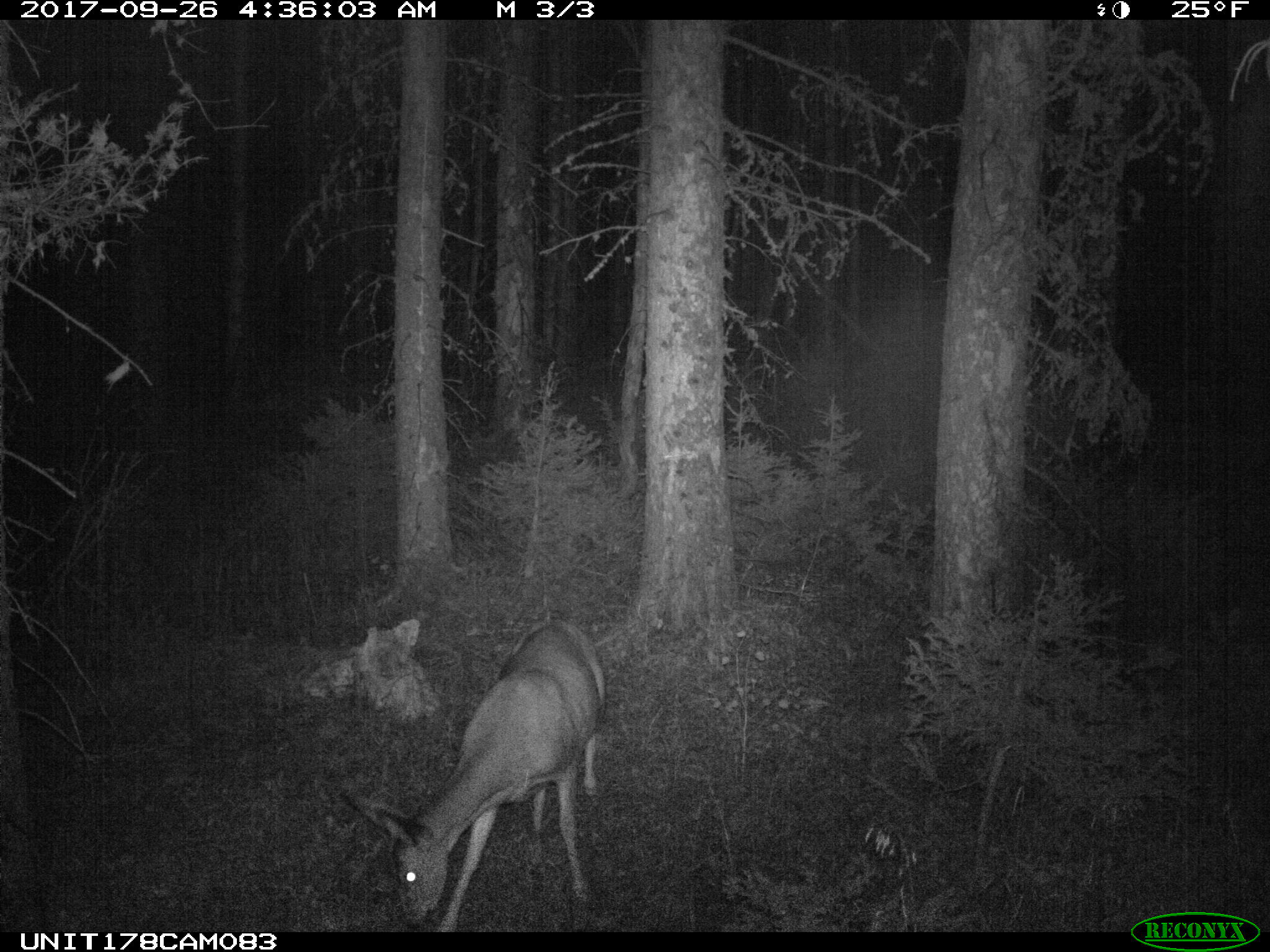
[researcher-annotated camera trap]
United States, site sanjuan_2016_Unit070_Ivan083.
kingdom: Animalia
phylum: Chordata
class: Mammalia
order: Artiodactyla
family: Cervidae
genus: Odocoileus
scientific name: Odocoileus hemionus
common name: mule deer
Odocoileus hemionus (mule deer).